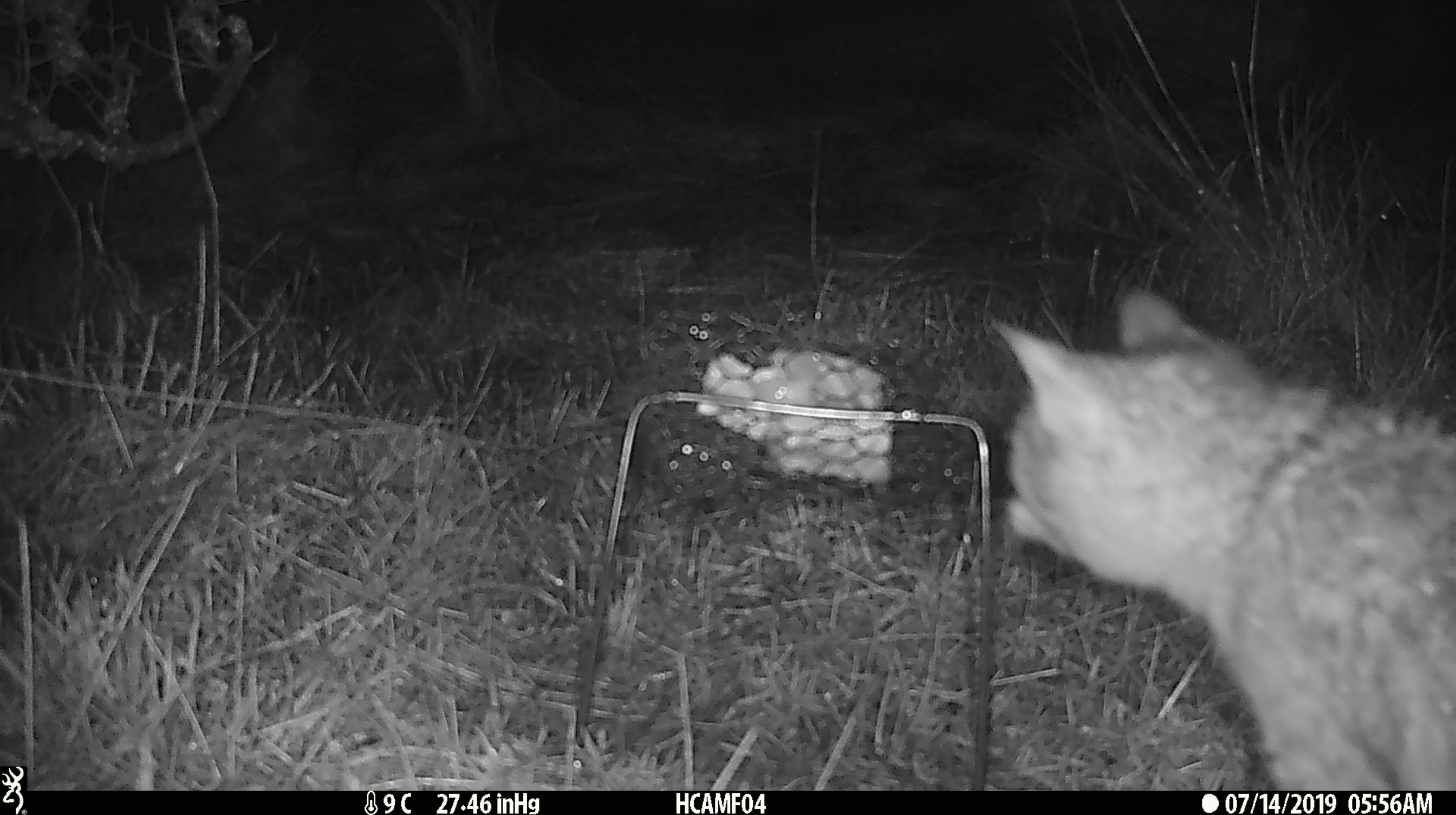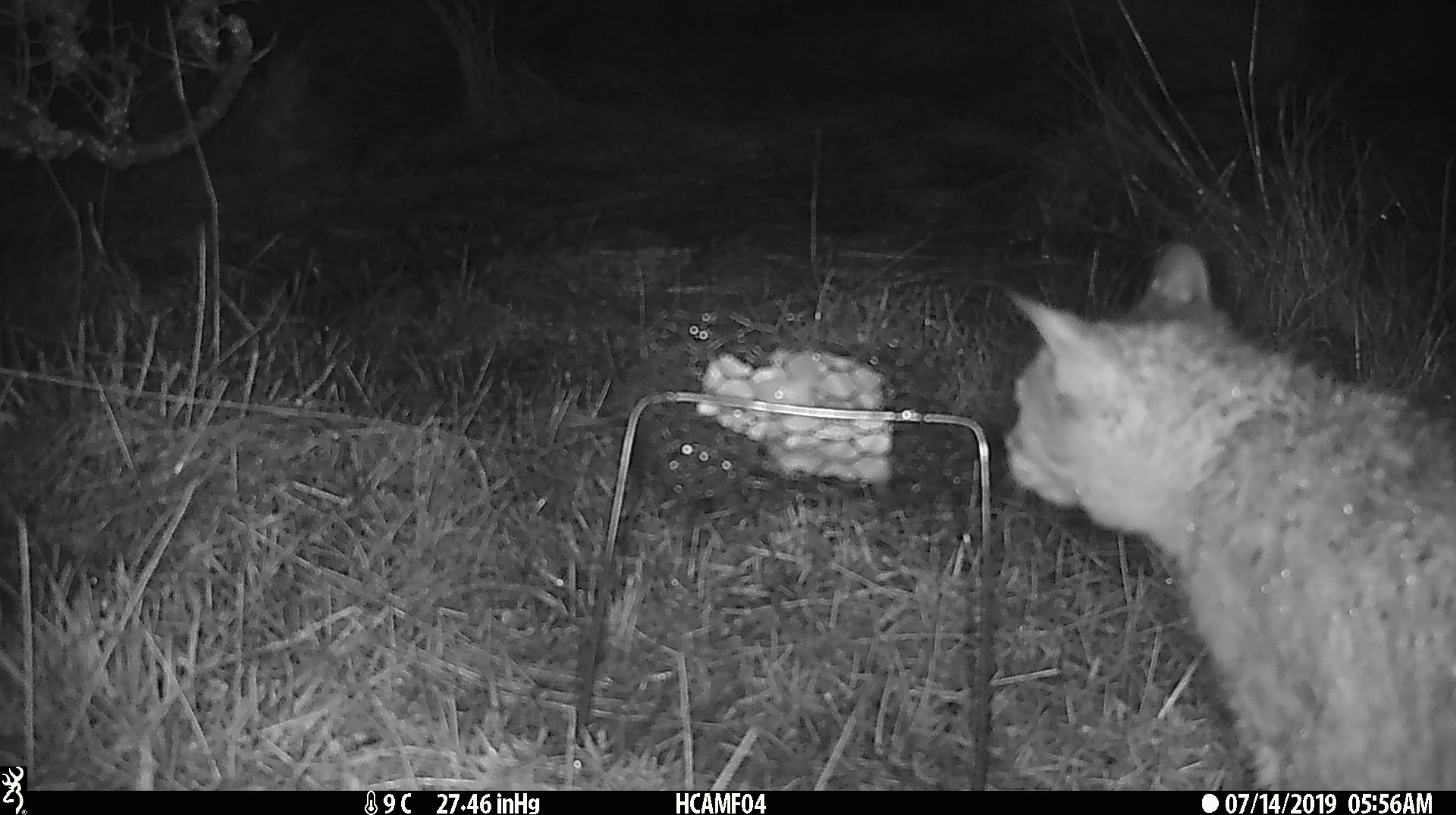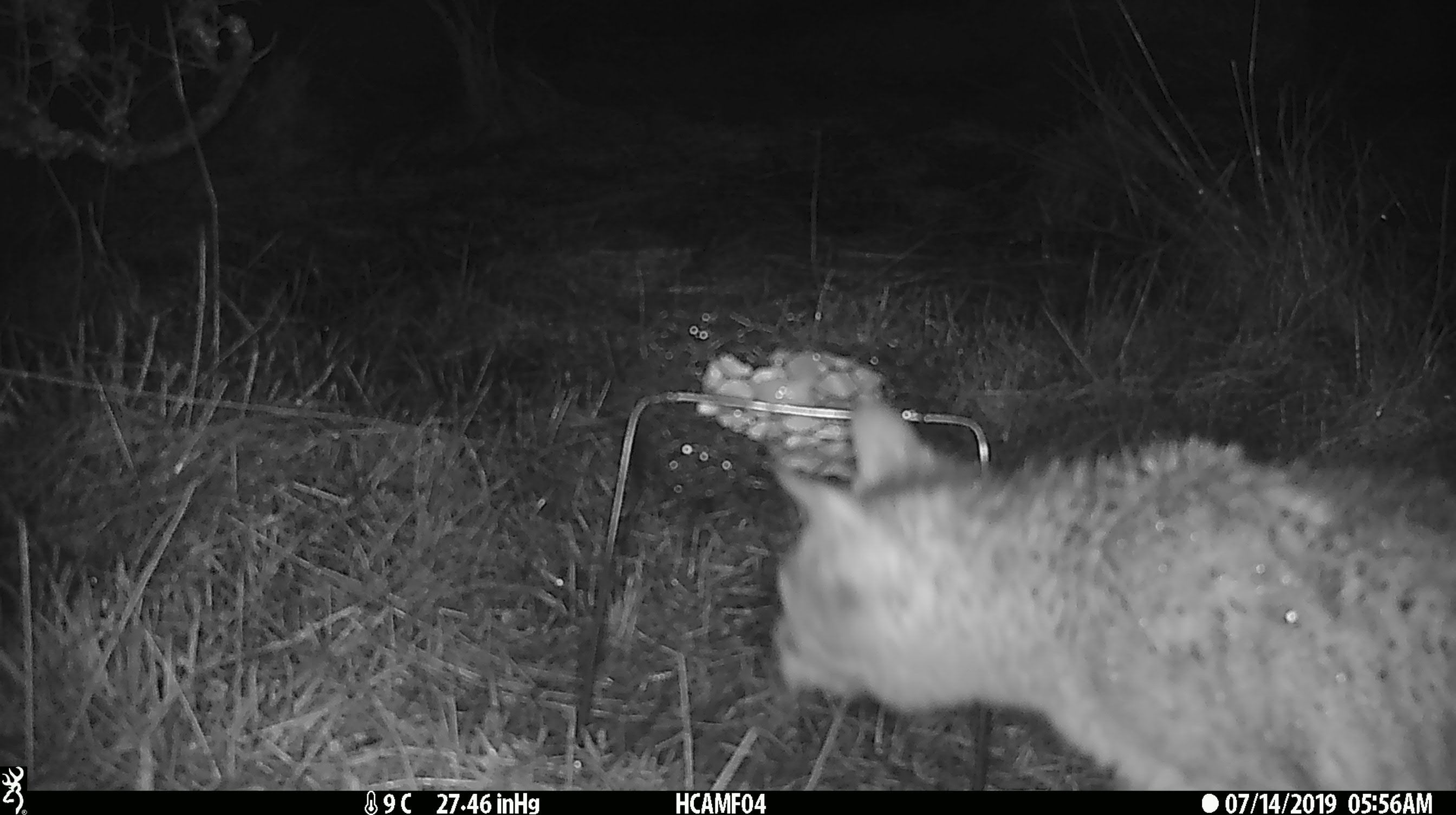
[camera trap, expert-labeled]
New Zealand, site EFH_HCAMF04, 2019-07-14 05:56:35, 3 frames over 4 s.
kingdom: Animalia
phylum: Chordata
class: Mammalia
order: Carnivora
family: Felidae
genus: Felis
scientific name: Felis catus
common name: domestic cat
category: cat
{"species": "cat (domestic cat) (Felis catus)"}